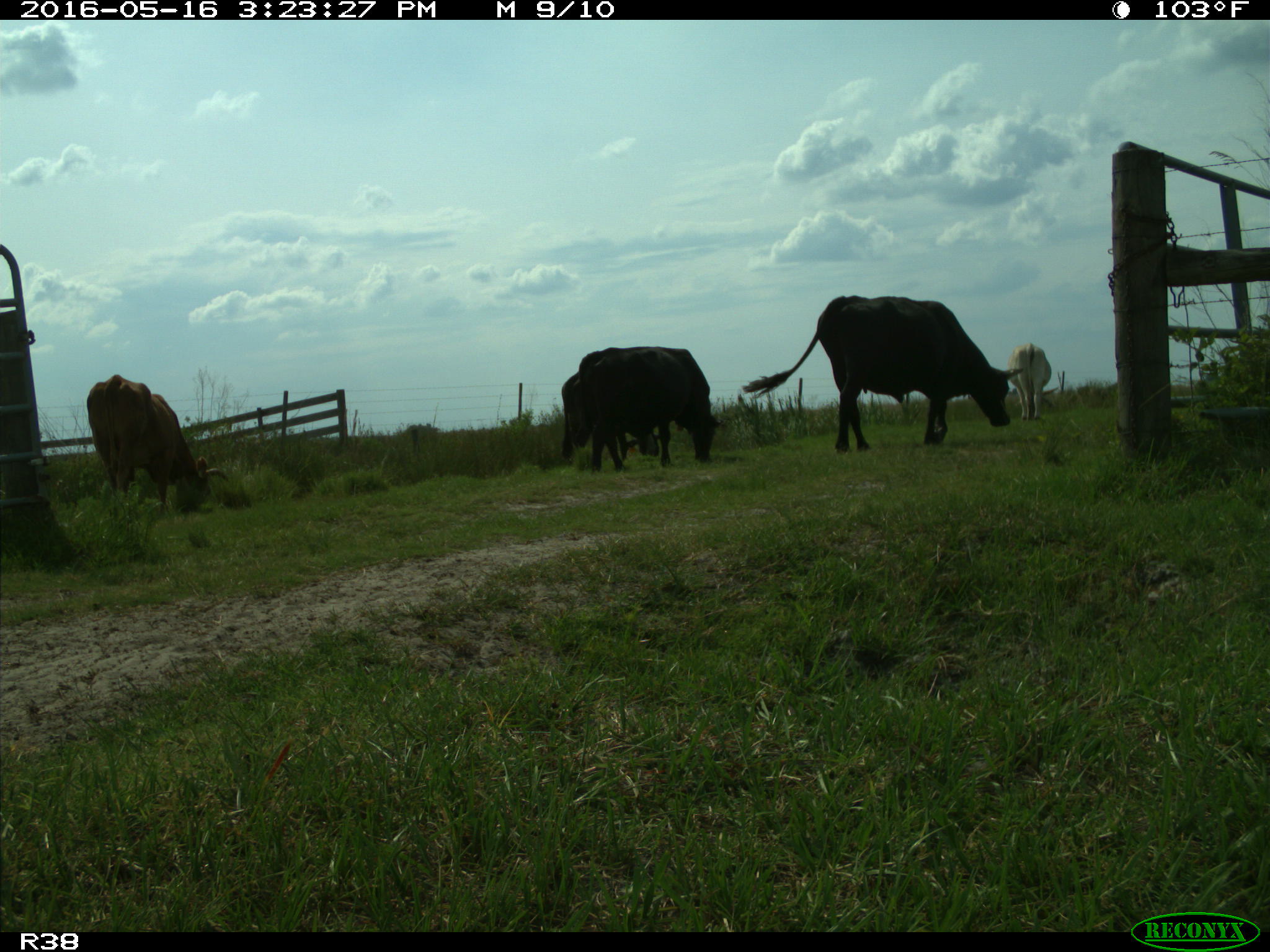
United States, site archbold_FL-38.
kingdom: Animalia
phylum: Chordata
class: Mammalia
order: Artiodactyla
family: Bovidae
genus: Bos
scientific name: Bos taurus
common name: domestic cow